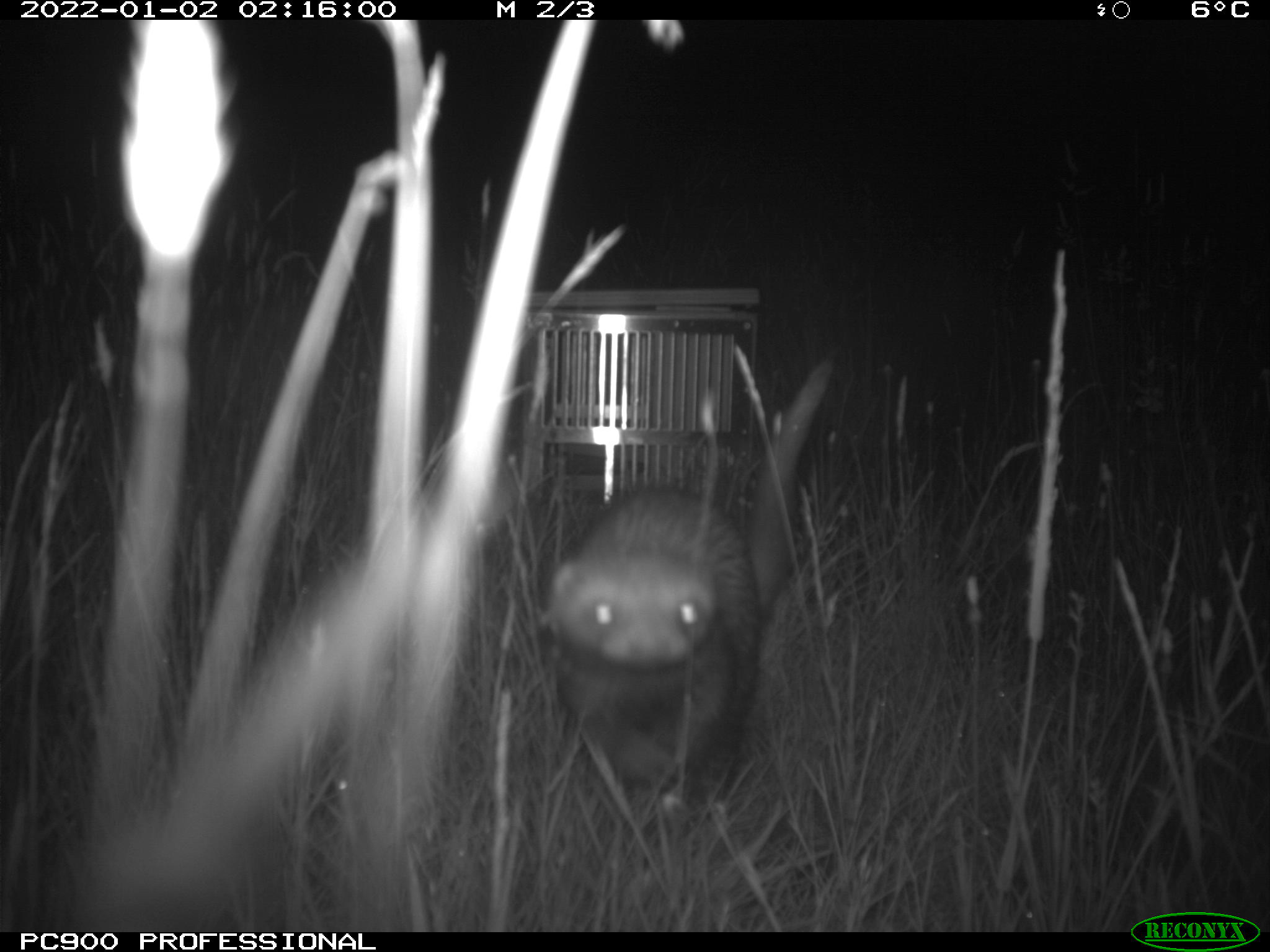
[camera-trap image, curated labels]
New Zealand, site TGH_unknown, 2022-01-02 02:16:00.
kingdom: Animalia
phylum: Chordata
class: Mammalia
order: Carnivora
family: Mustelidae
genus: Mustela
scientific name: Mustela furo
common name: ferret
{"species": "ferret (Mustela furo)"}